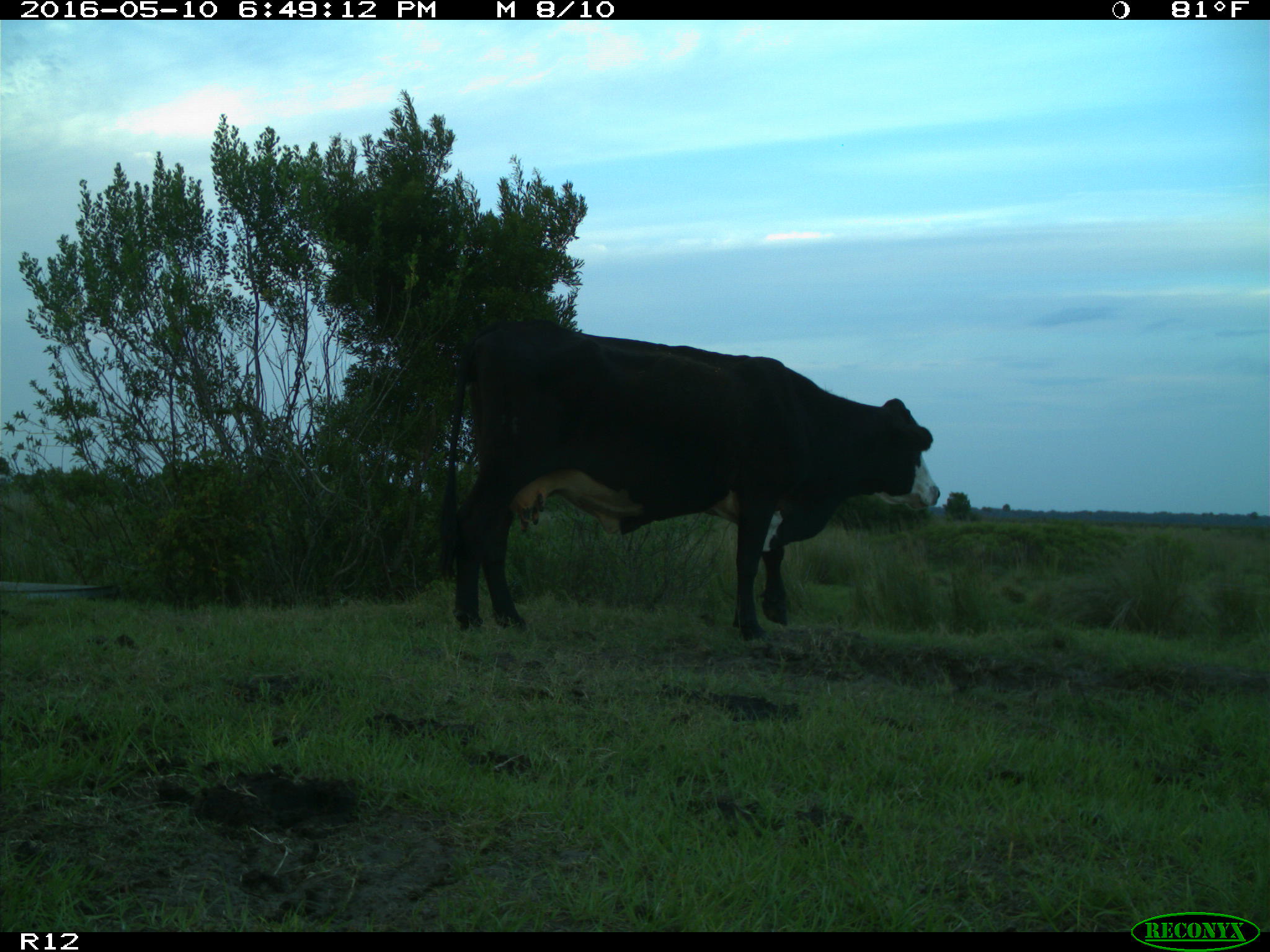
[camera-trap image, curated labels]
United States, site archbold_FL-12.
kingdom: Animalia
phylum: Chordata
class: Mammalia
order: Artiodactyla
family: Bovidae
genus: Bos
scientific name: Bos taurus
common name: domestic cow